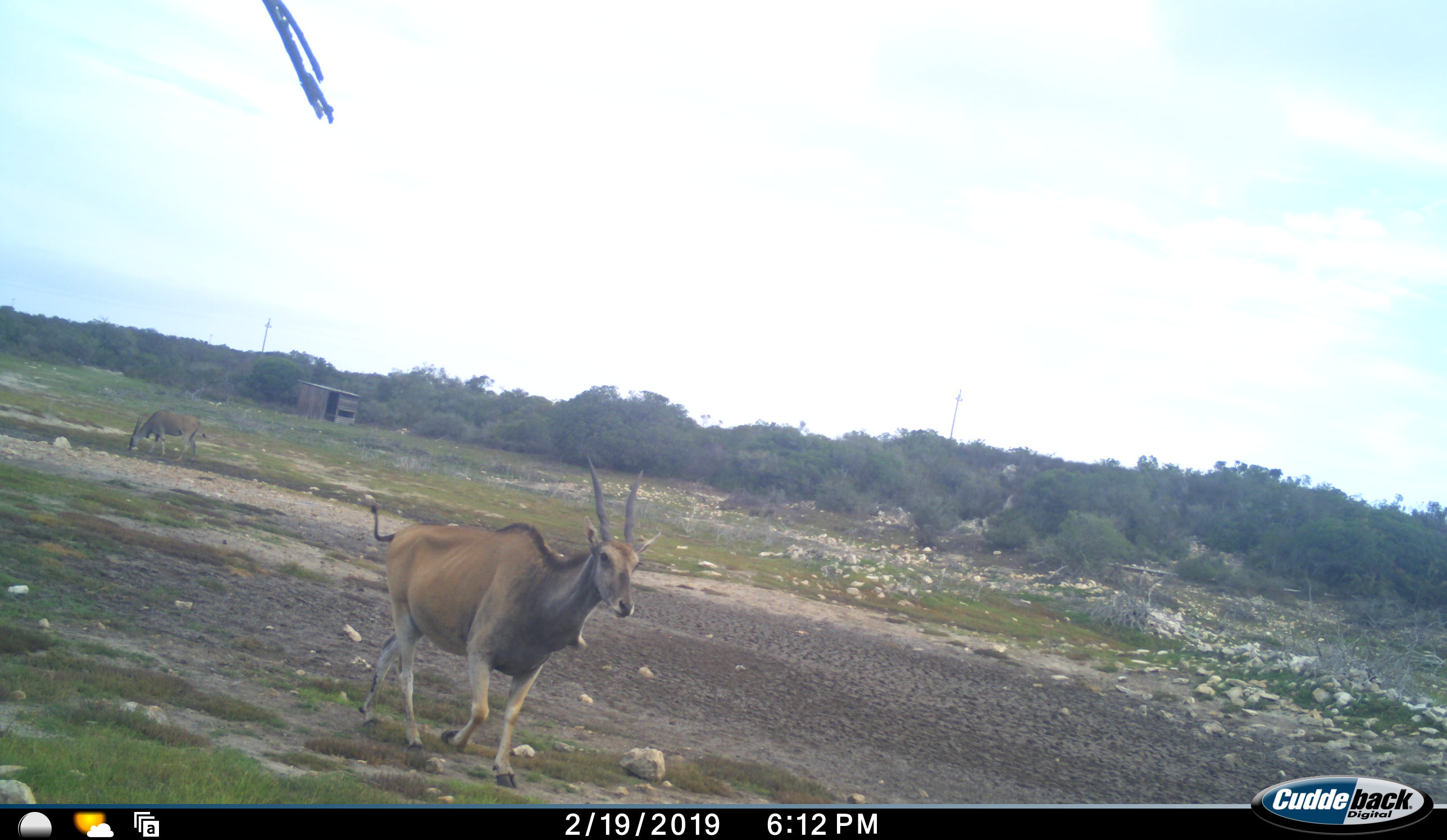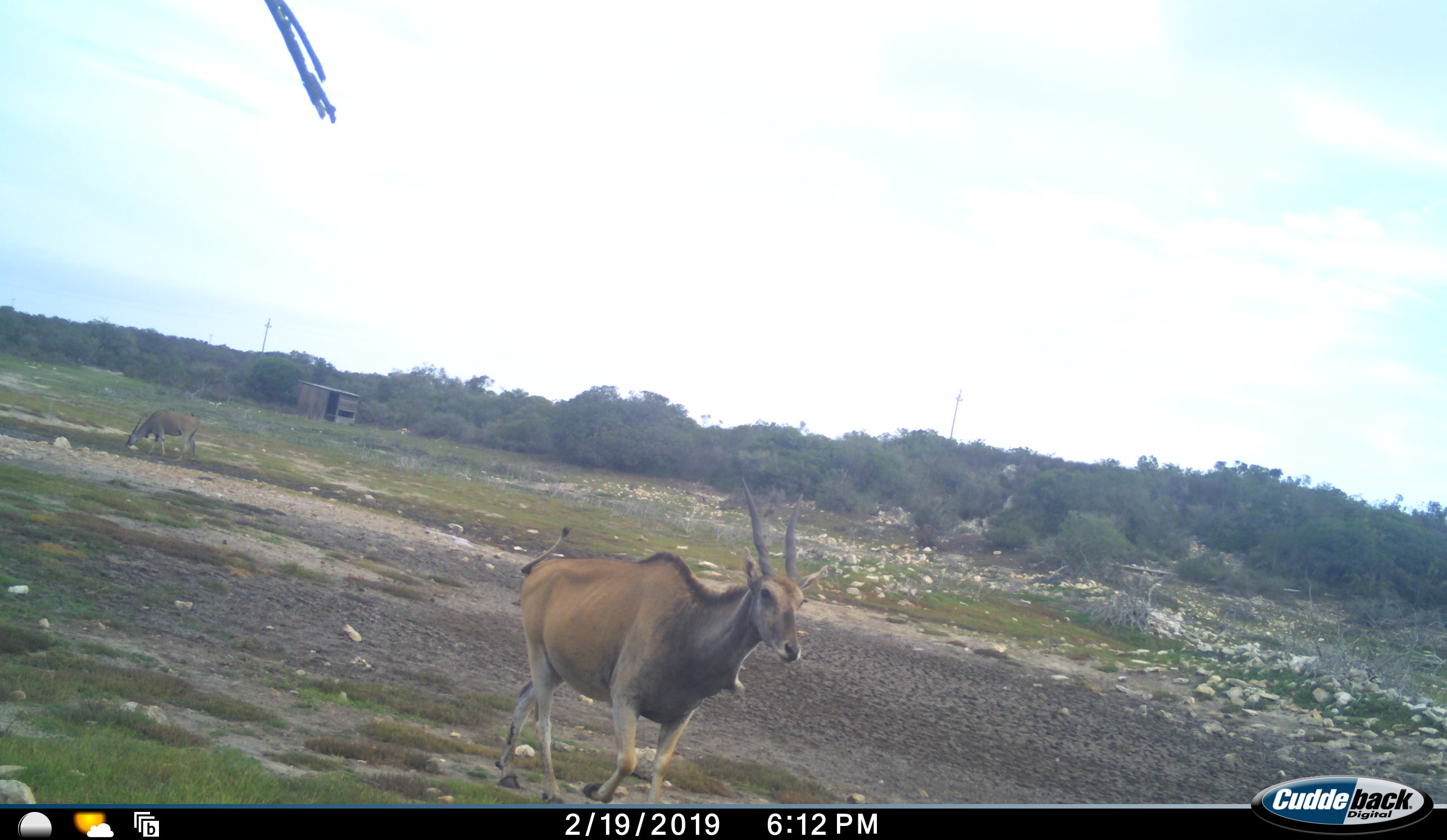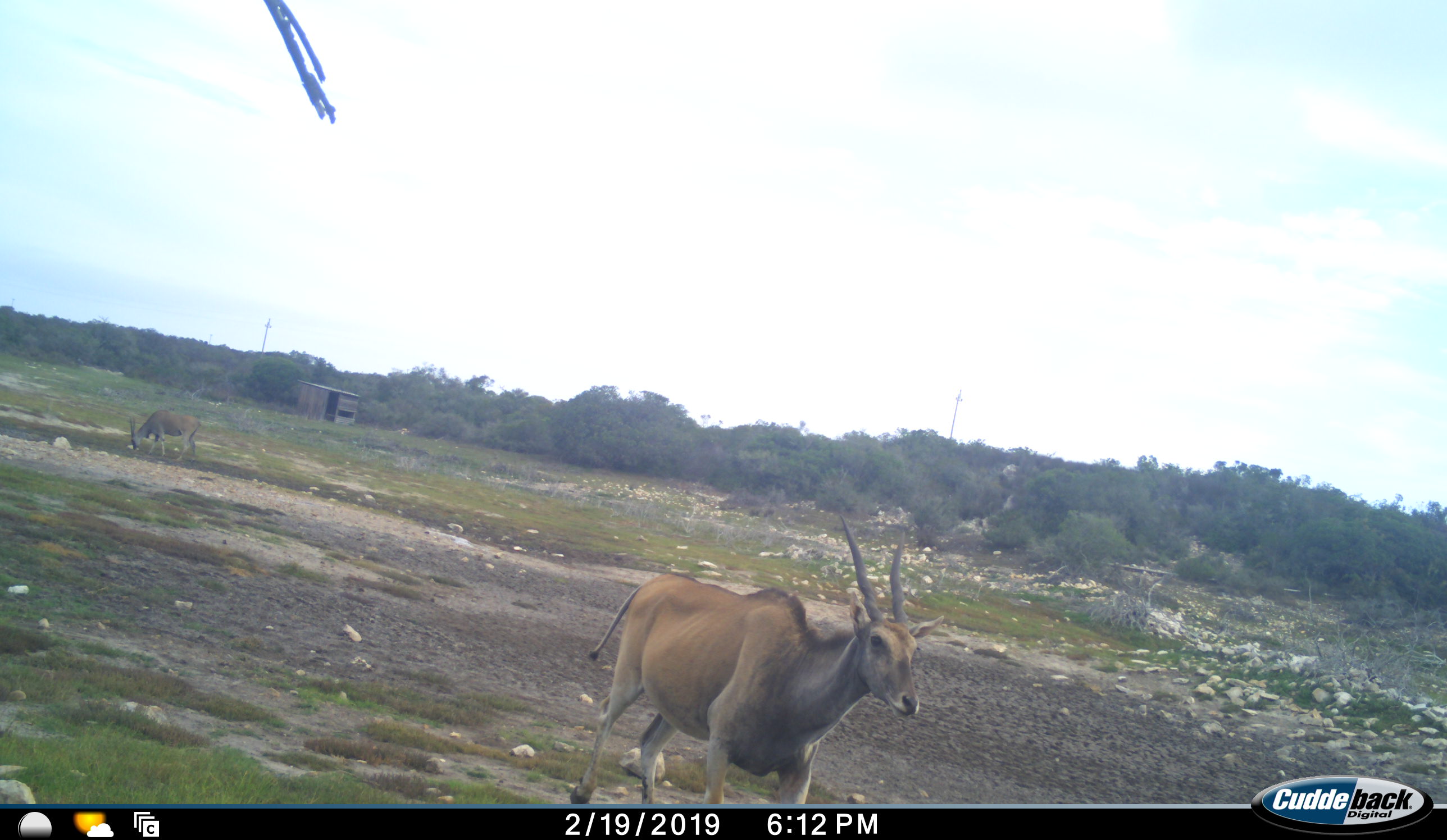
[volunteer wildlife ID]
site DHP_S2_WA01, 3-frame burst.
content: unidentified animal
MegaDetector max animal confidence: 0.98